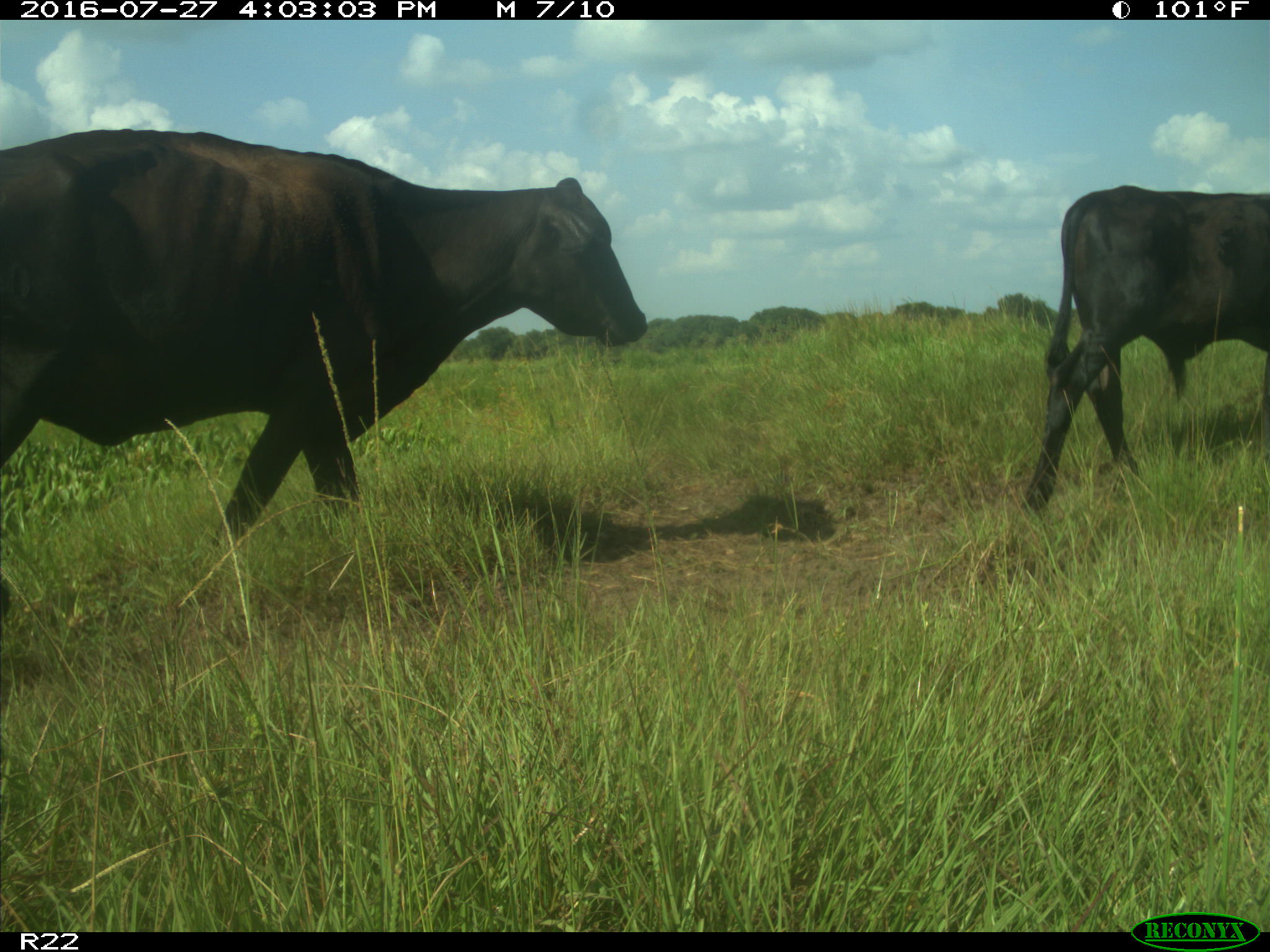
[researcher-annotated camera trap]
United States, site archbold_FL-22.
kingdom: Animalia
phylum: Chordata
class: Mammalia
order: Artiodactyla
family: Bovidae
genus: Bos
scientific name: Bos taurus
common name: domestic cow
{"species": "Bos taurus (domestic cow)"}